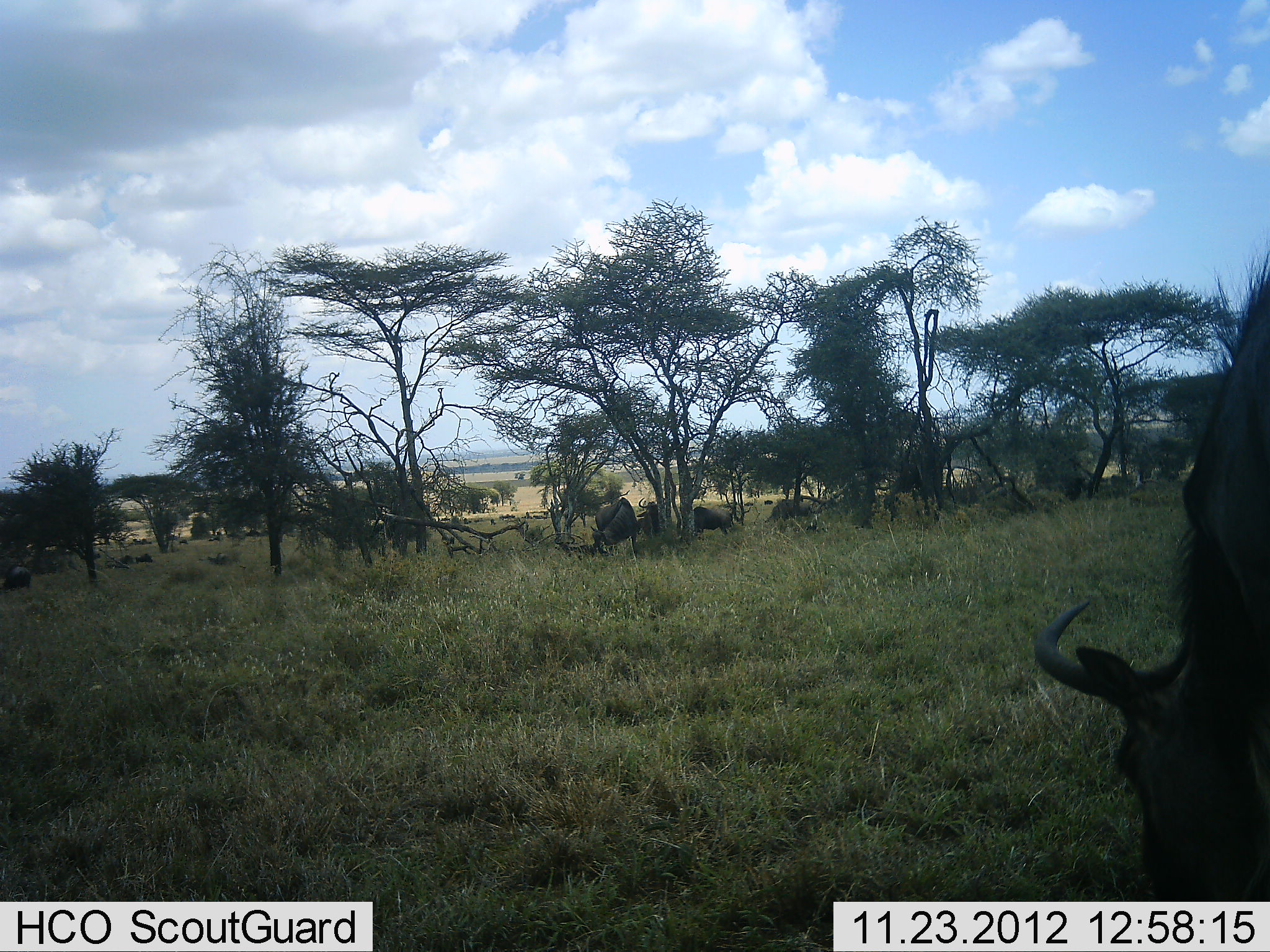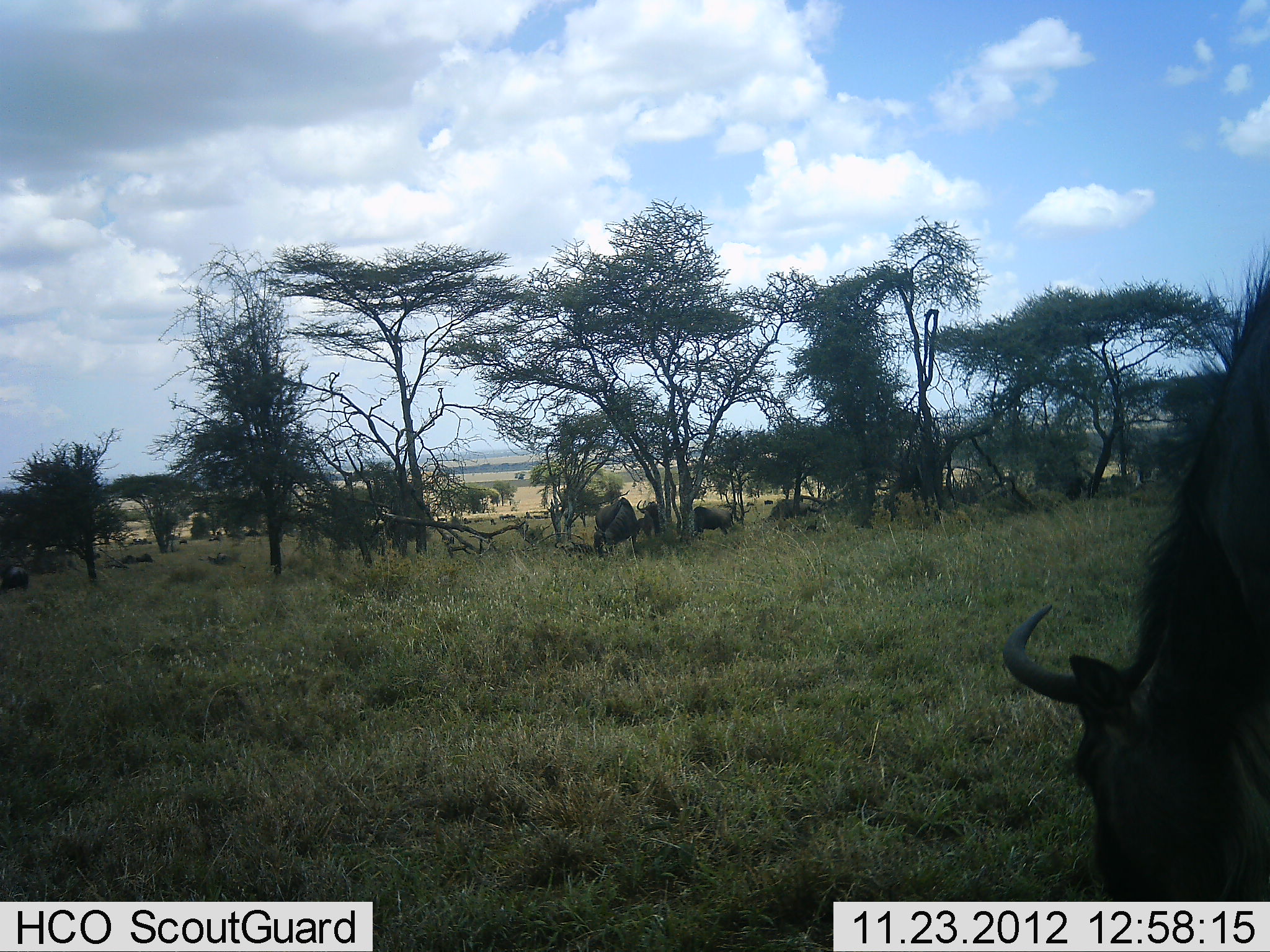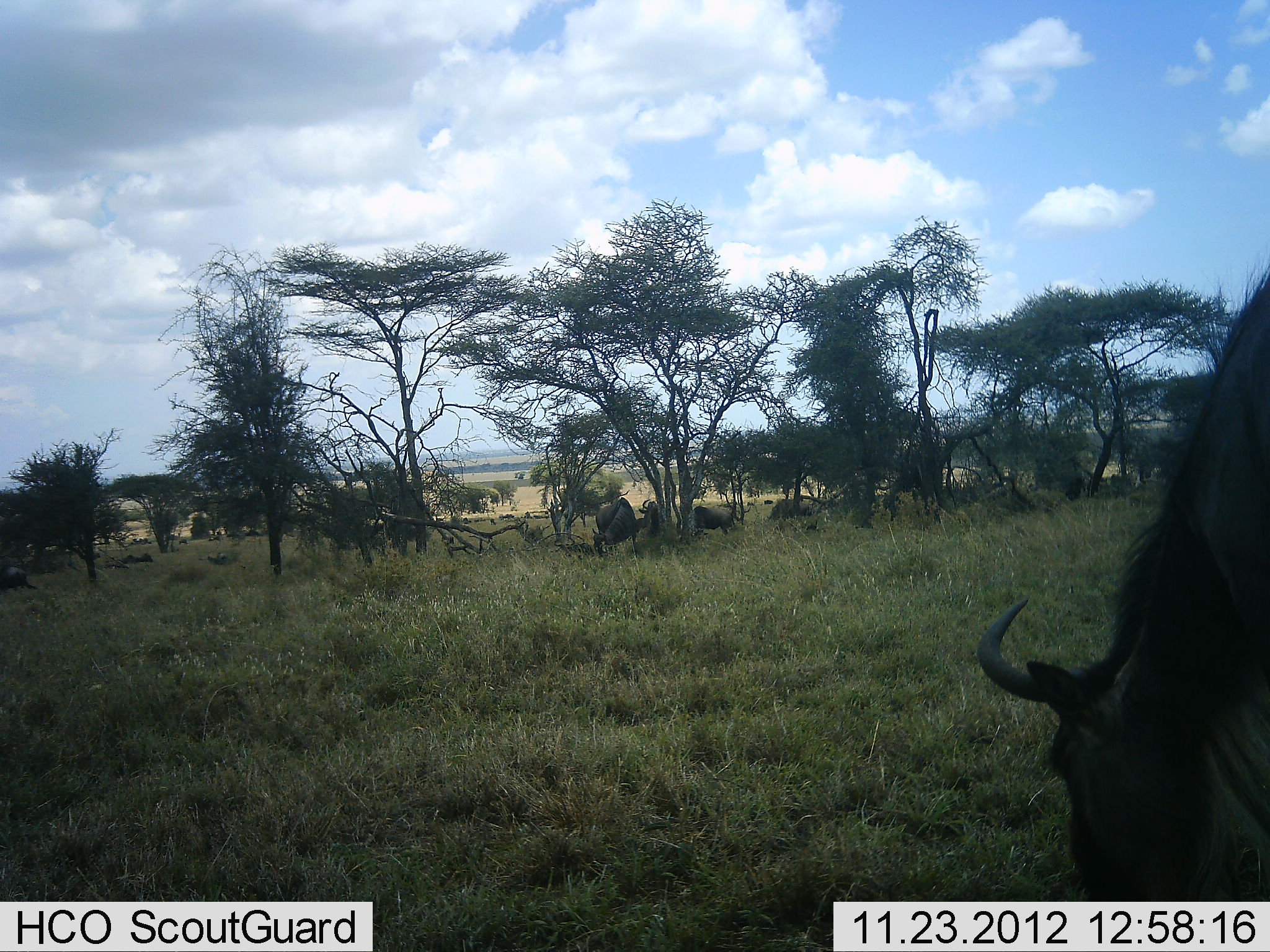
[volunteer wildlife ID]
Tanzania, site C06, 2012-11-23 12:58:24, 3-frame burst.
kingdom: Animalia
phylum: Chordata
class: Mammalia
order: Artiodactyla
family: Bovidae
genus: Connochaetes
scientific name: Connochaetes taurinus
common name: blue wildebeest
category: wildebeest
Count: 8.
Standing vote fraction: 71%.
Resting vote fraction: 21%.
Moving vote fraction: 14%.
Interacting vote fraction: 0%.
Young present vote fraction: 0%.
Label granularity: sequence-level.